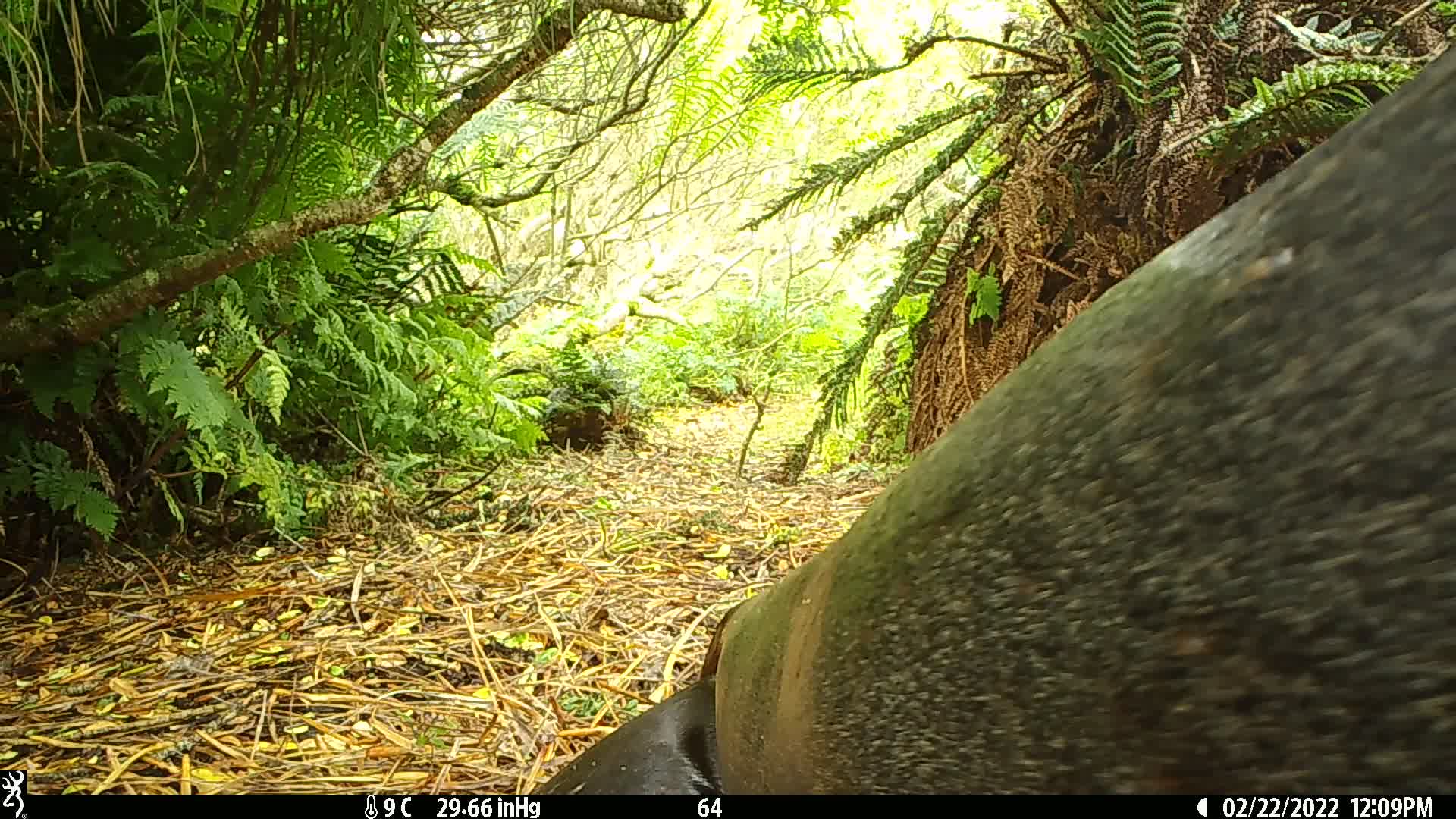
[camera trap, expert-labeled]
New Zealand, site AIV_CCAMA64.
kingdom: Animalia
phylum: Chordata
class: Mammalia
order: Carnivora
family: Otariidae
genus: Phocarctos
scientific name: Phocarctos hookeri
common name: new zealand sea lion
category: sealion